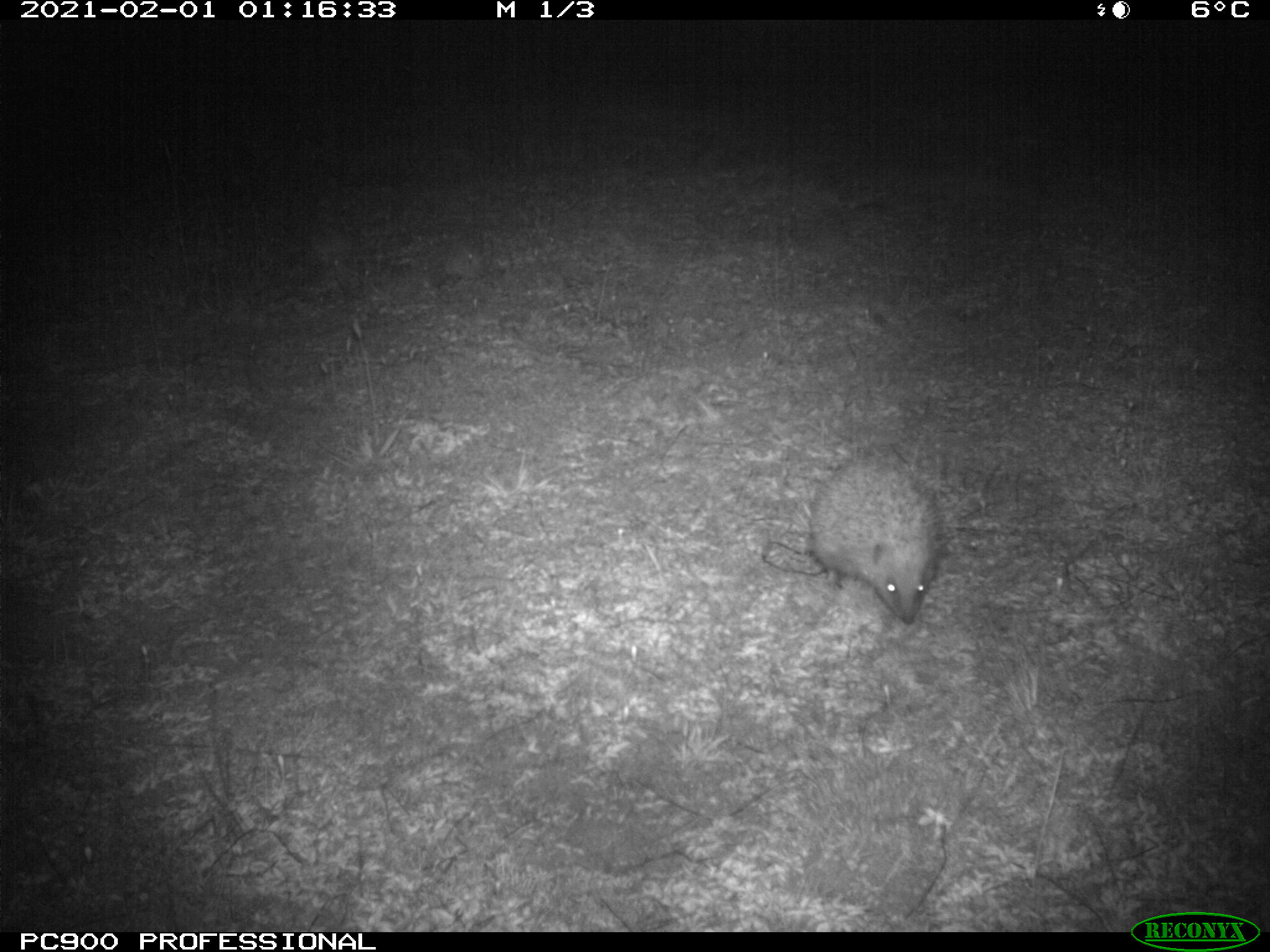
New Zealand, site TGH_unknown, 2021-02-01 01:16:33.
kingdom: Animalia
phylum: Chordata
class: Mammalia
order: Eulipotyphla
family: Erinaceidae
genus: Erinaceus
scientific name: Erinaceus europaeus europaeus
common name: european hedgehog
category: hedgehog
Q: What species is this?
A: Hedgehog (european hedgehog) (Erinaceus europaeus europaeus).